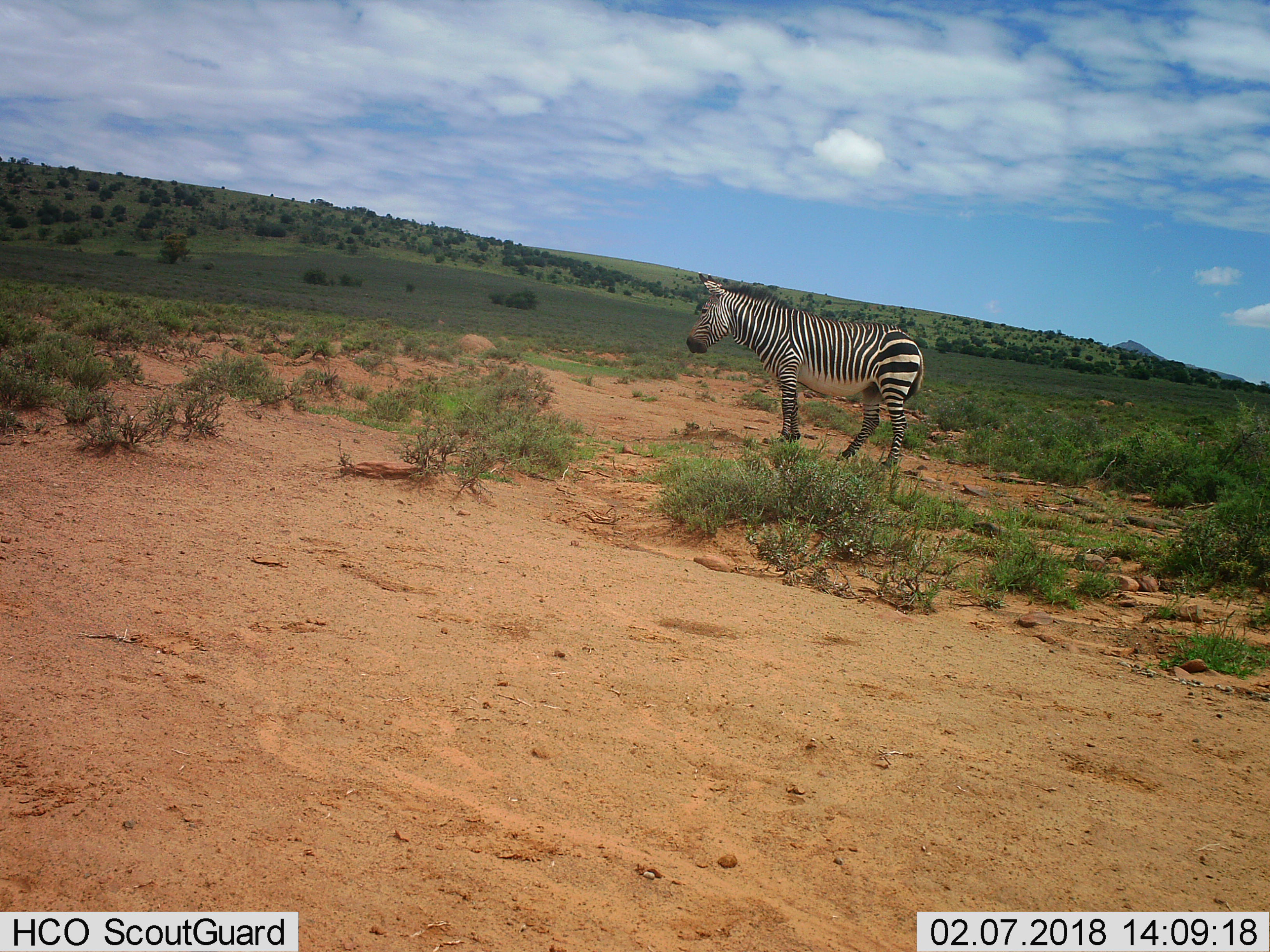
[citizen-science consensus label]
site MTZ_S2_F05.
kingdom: Animalia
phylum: Chordata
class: Mammalia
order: Perissodactyla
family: Equidae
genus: Equus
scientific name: Equus zebra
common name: mountain zebra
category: zebramountain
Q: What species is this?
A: Zebramountain (mountain zebra) (Equus zebra).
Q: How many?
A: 1.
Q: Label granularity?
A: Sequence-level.